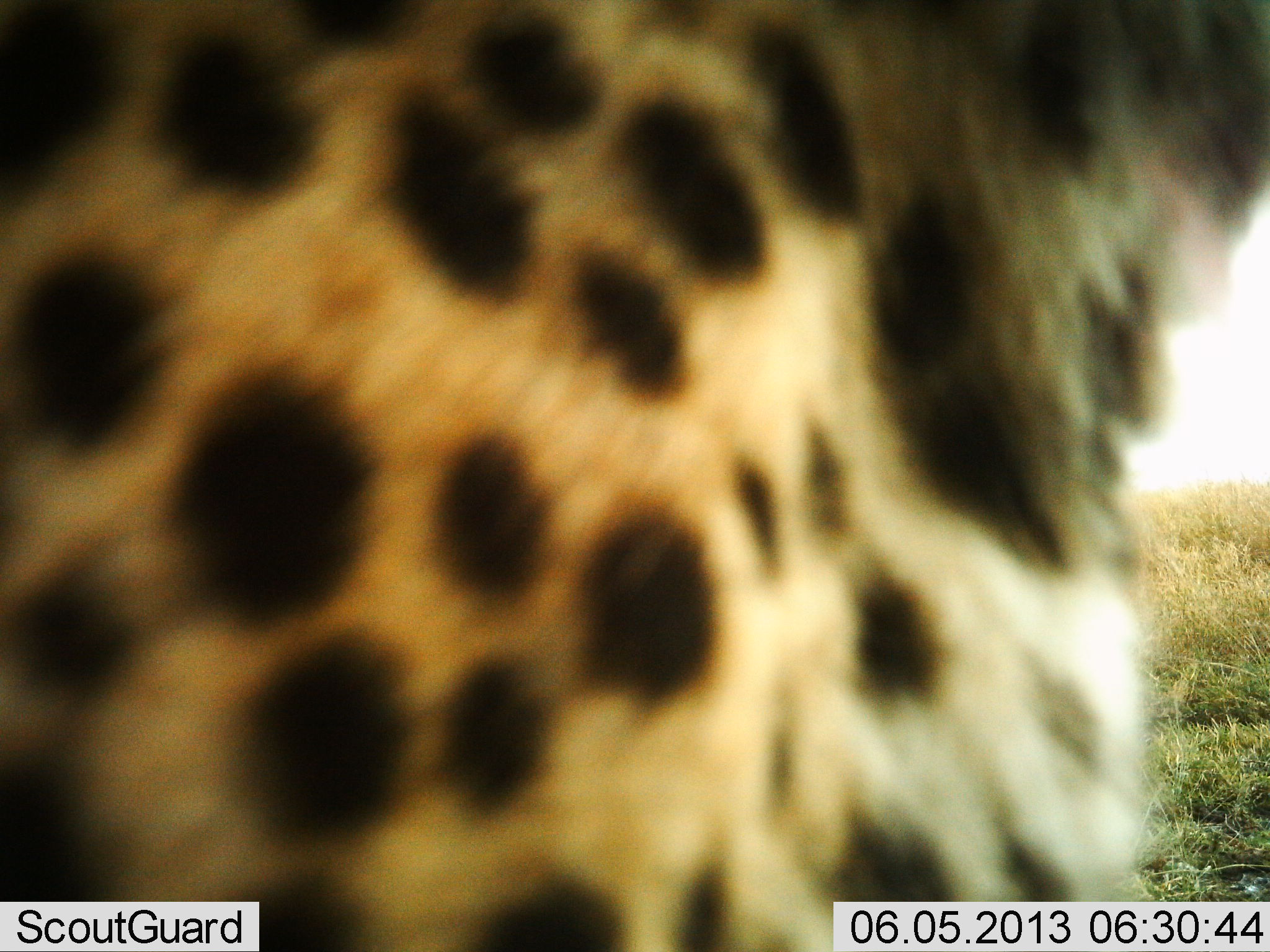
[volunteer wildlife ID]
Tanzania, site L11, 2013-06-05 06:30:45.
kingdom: Animalia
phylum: Chordata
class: Mammalia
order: Carnivora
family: Felidae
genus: Acinonyx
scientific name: Acinonyx jubatus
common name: cheetah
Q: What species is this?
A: Cheetah (Acinonyx jubatus).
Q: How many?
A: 1.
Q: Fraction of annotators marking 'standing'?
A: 70%.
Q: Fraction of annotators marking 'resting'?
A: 26%.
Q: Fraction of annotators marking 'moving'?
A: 9%.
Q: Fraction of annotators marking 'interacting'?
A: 0%.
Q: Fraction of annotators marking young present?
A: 0%.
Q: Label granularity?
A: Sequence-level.